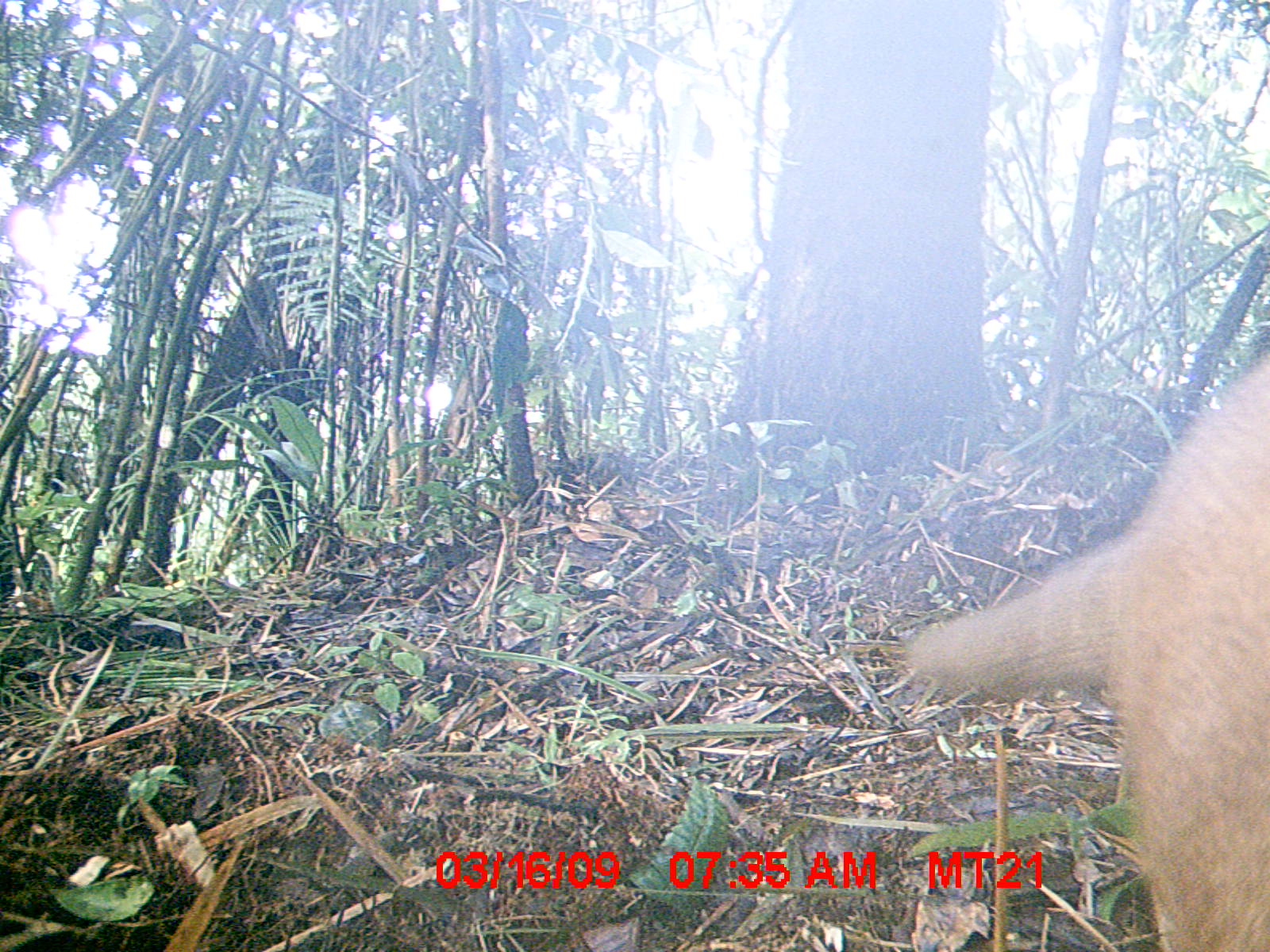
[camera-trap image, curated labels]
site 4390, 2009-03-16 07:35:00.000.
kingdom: Animalia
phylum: Chordata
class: Mammalia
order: Carnivora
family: Eupleridae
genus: Cryptoprocta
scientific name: Cryptoprocta ferox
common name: fossa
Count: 1.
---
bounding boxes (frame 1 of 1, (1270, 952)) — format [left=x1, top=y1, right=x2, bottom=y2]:
cryptoprocta ferox: [left=894, top=357, right=1264, bottom=947]